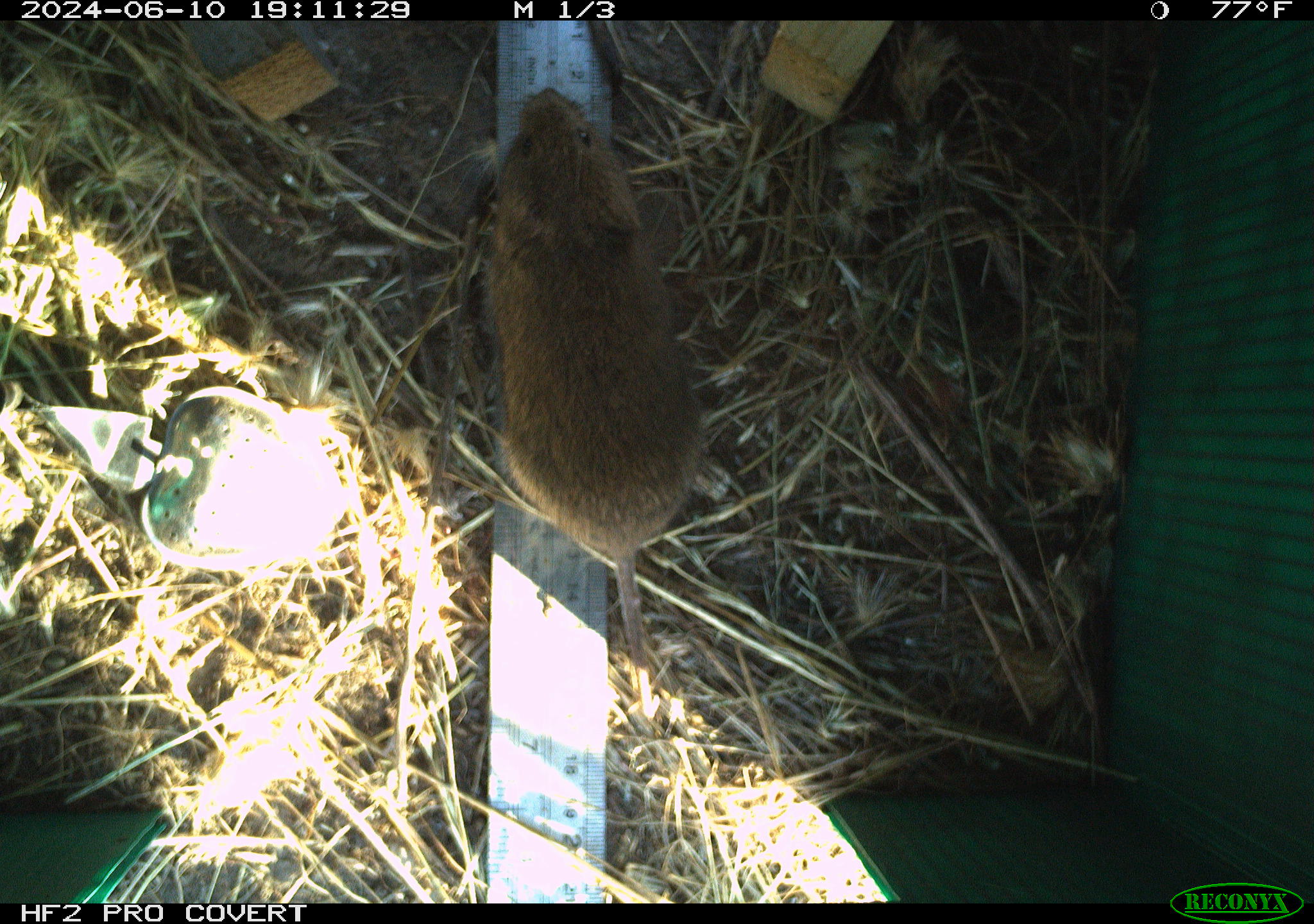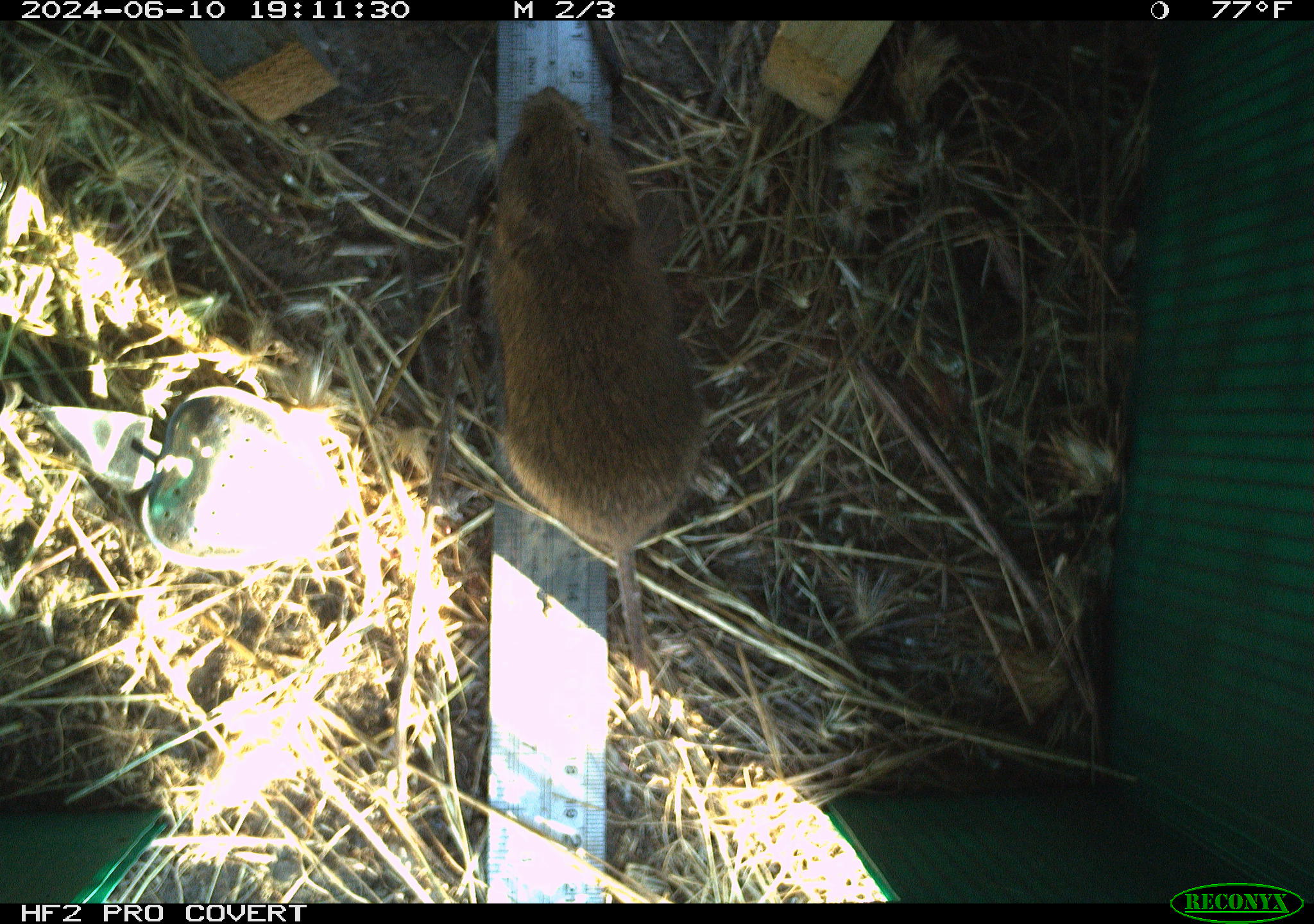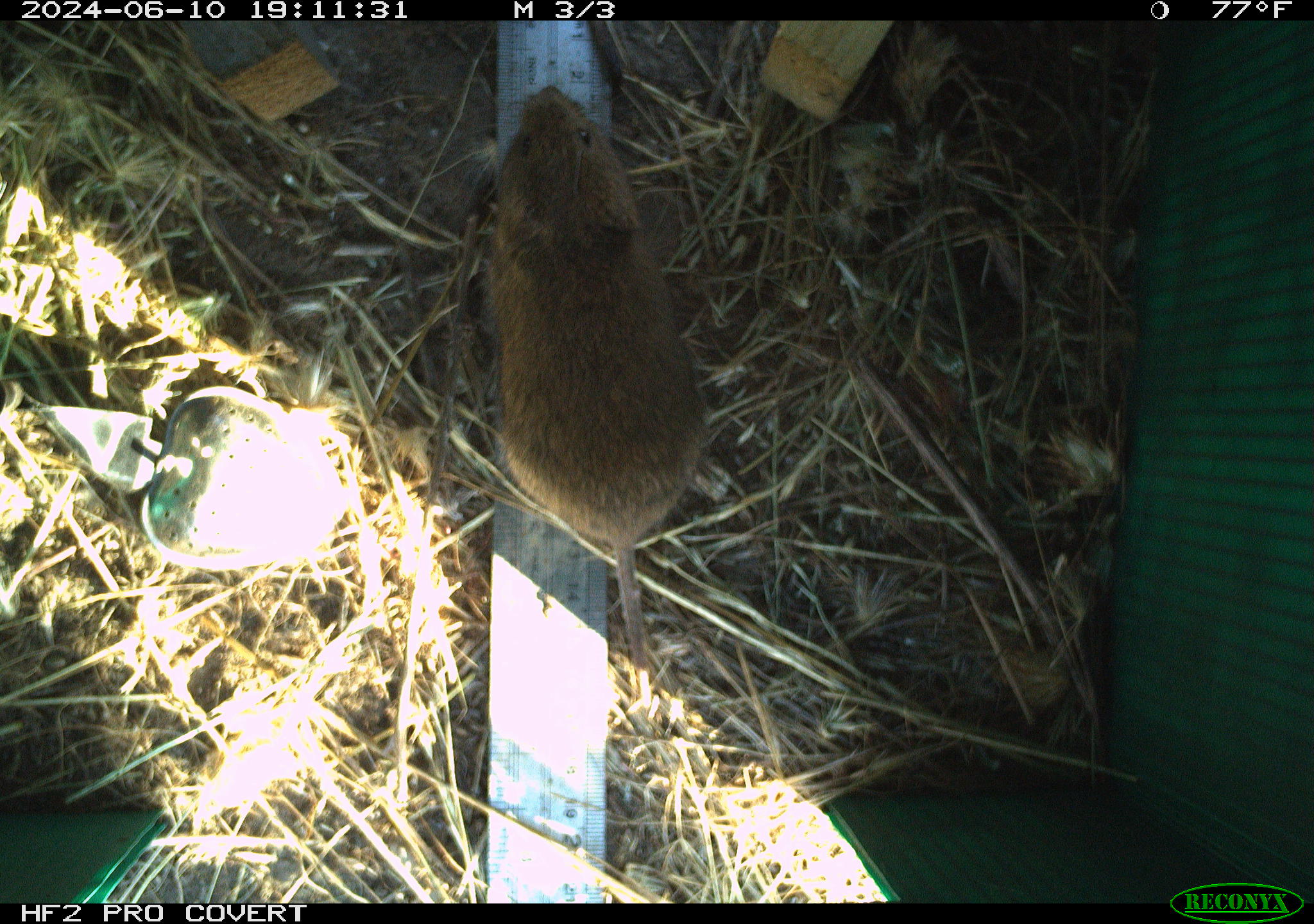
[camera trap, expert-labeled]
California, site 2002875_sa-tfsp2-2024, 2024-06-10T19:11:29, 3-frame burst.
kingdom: Animalia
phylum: Chordata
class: Mammalia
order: Rodentia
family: Cricetidae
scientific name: Arvicolinae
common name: voles, lemmings, and muskrats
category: arvicolinae subfamily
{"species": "arvicolinae subfamily (voles, lemmings, and muskrats) (Arvicolinae)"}